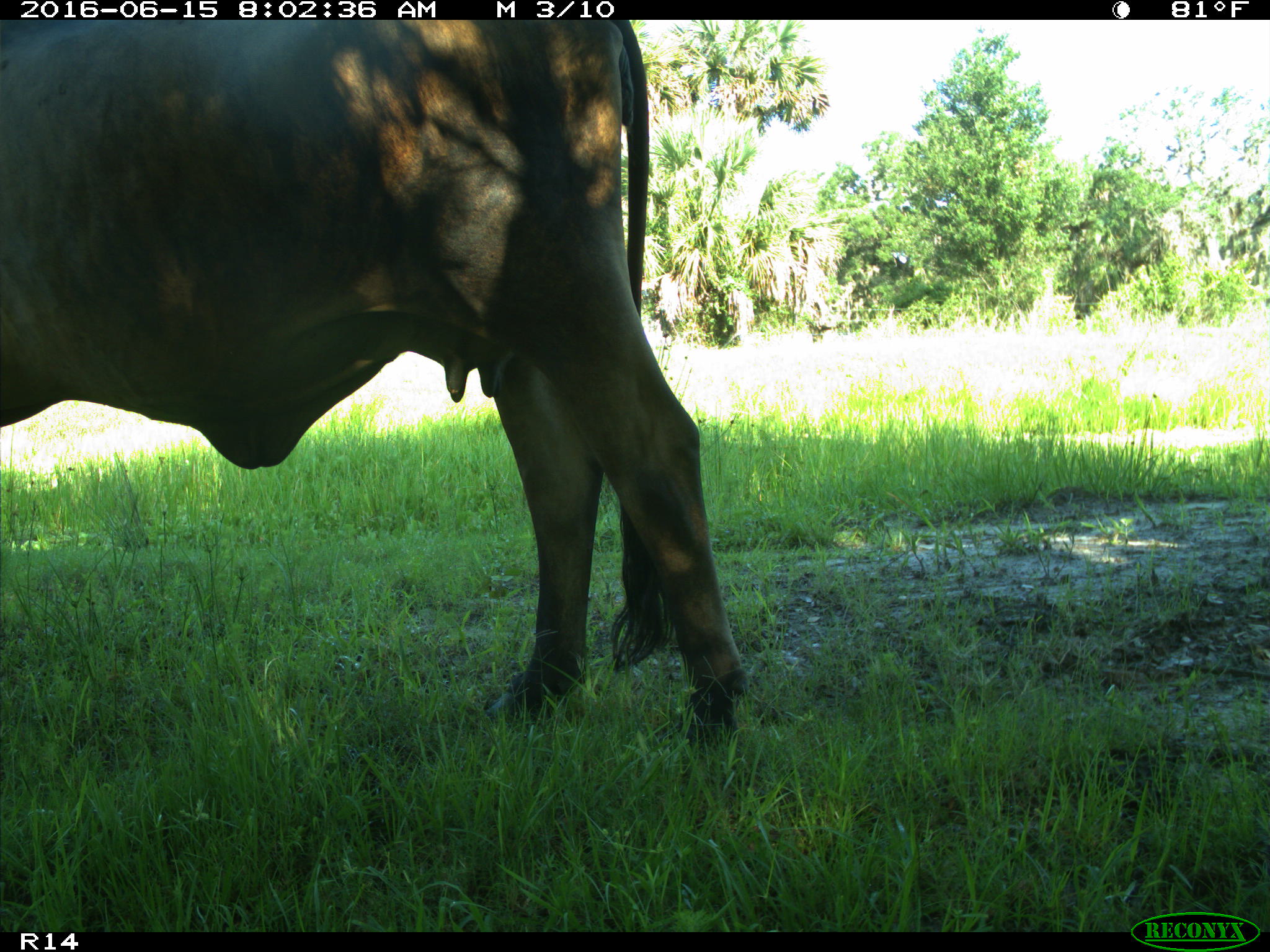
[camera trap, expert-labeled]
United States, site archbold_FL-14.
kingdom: Animalia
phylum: Chordata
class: Mammalia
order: Artiodactyla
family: Bovidae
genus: Bos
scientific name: Bos taurus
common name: domestic cow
Bos taurus (domestic cow).